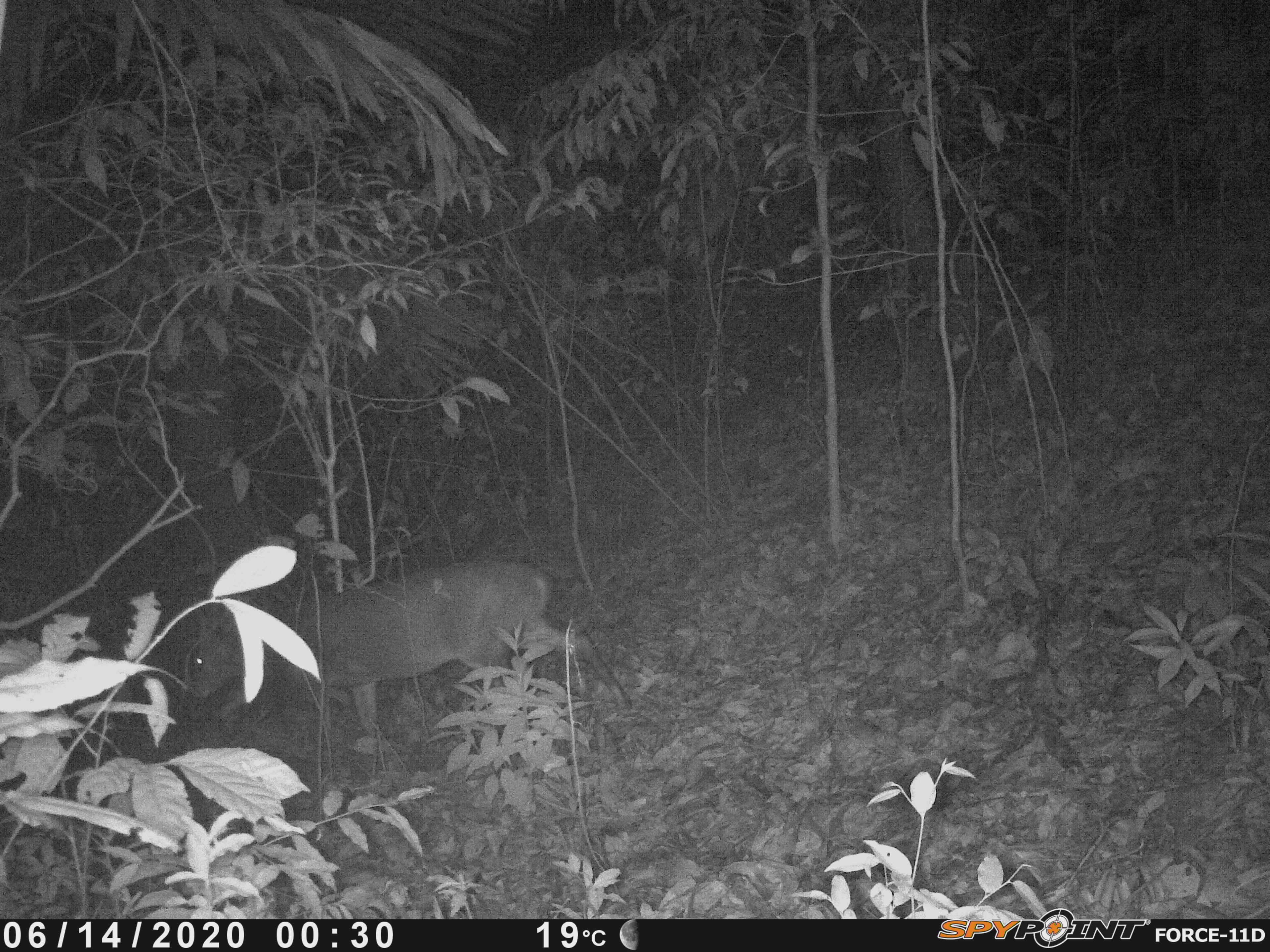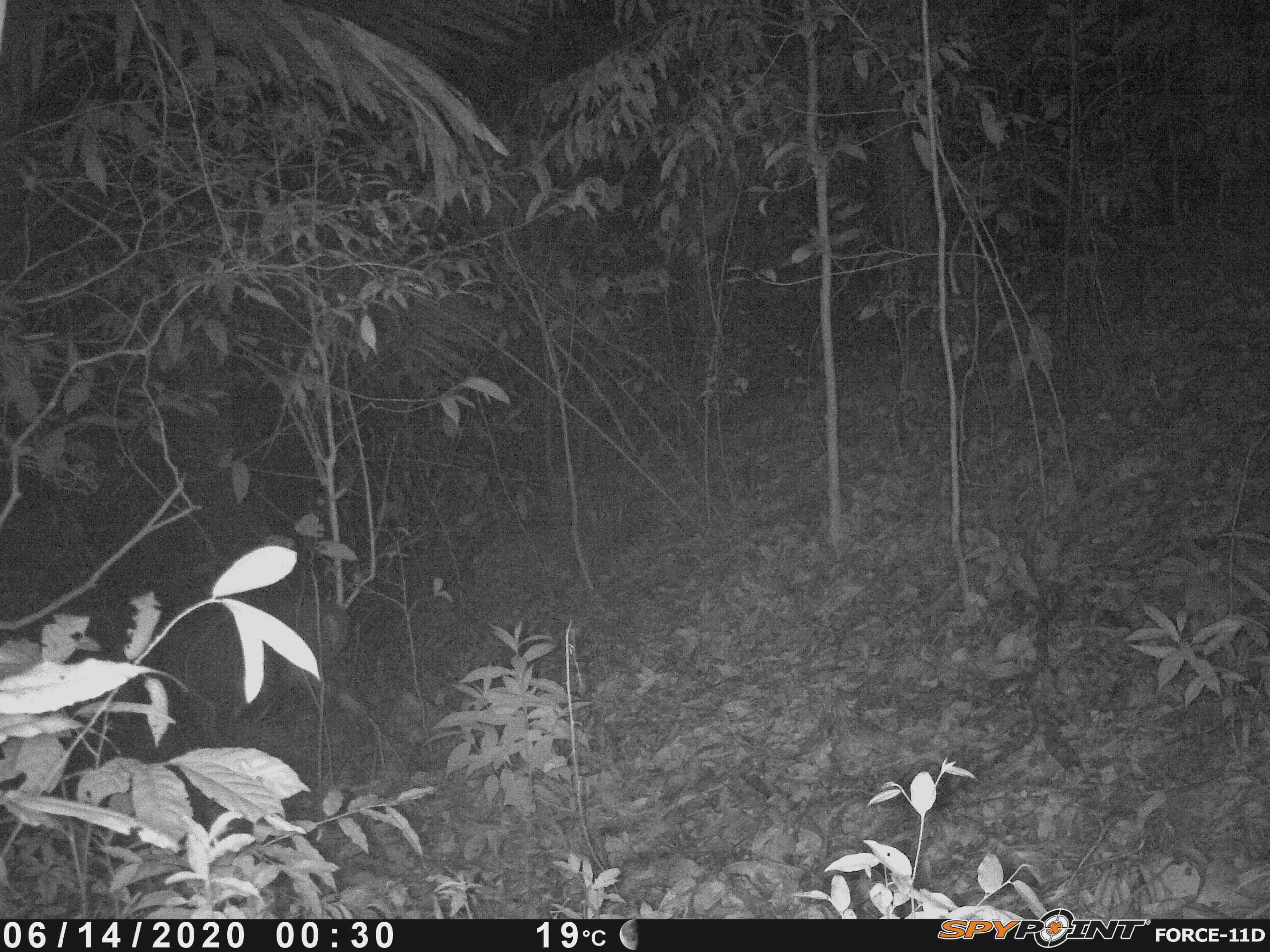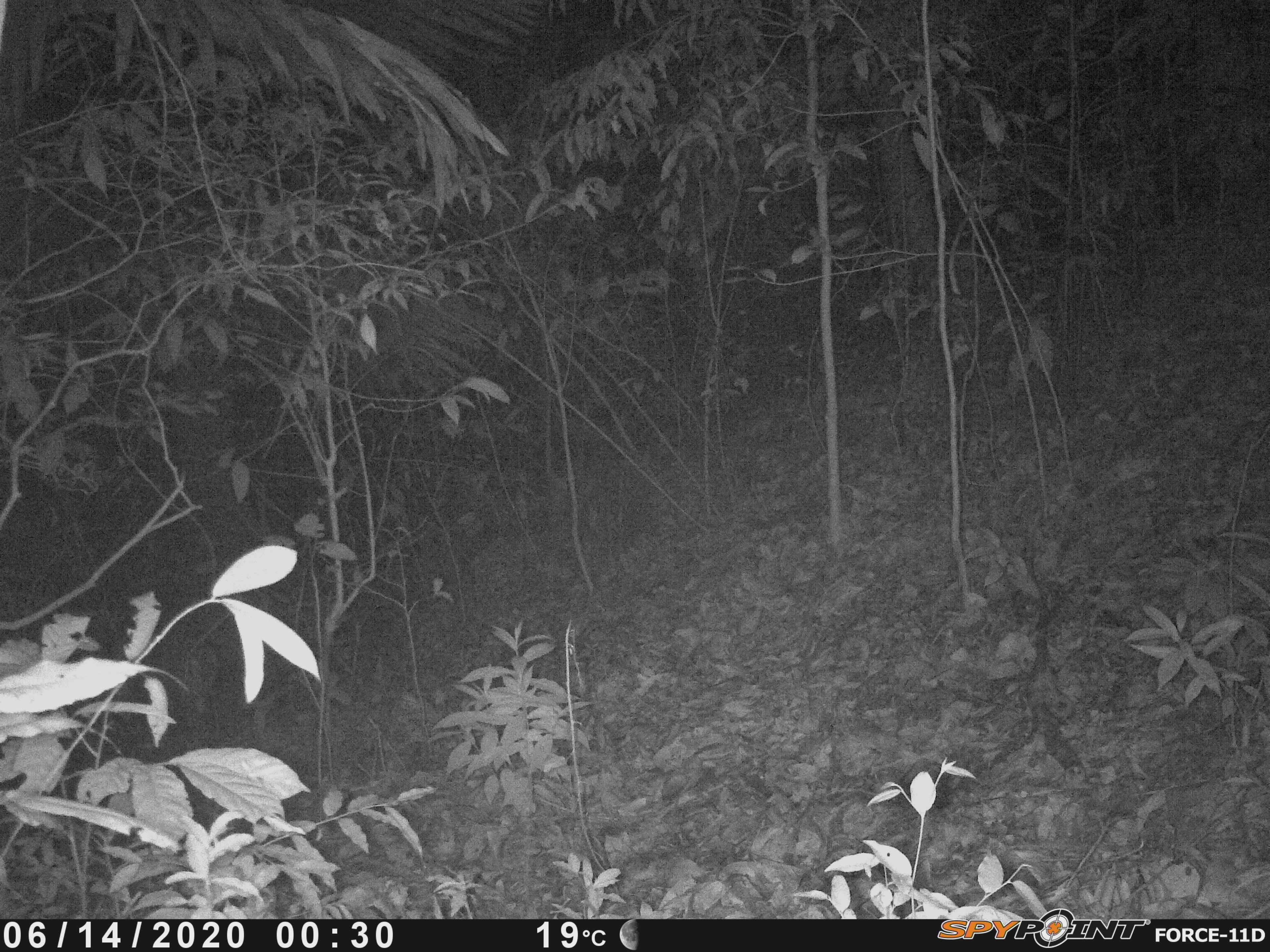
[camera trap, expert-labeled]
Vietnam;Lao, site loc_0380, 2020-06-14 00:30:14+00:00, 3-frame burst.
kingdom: Animalia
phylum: Chordata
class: Mammalia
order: Artiodactyla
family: Cervidae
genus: Muntiacus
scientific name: Muntiacus vuquangensis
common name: large-antlered muntjac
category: large antlered muntjac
Large antlered muntjac (large-antlered muntjac) (Muntiacus vuquangensis). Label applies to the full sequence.